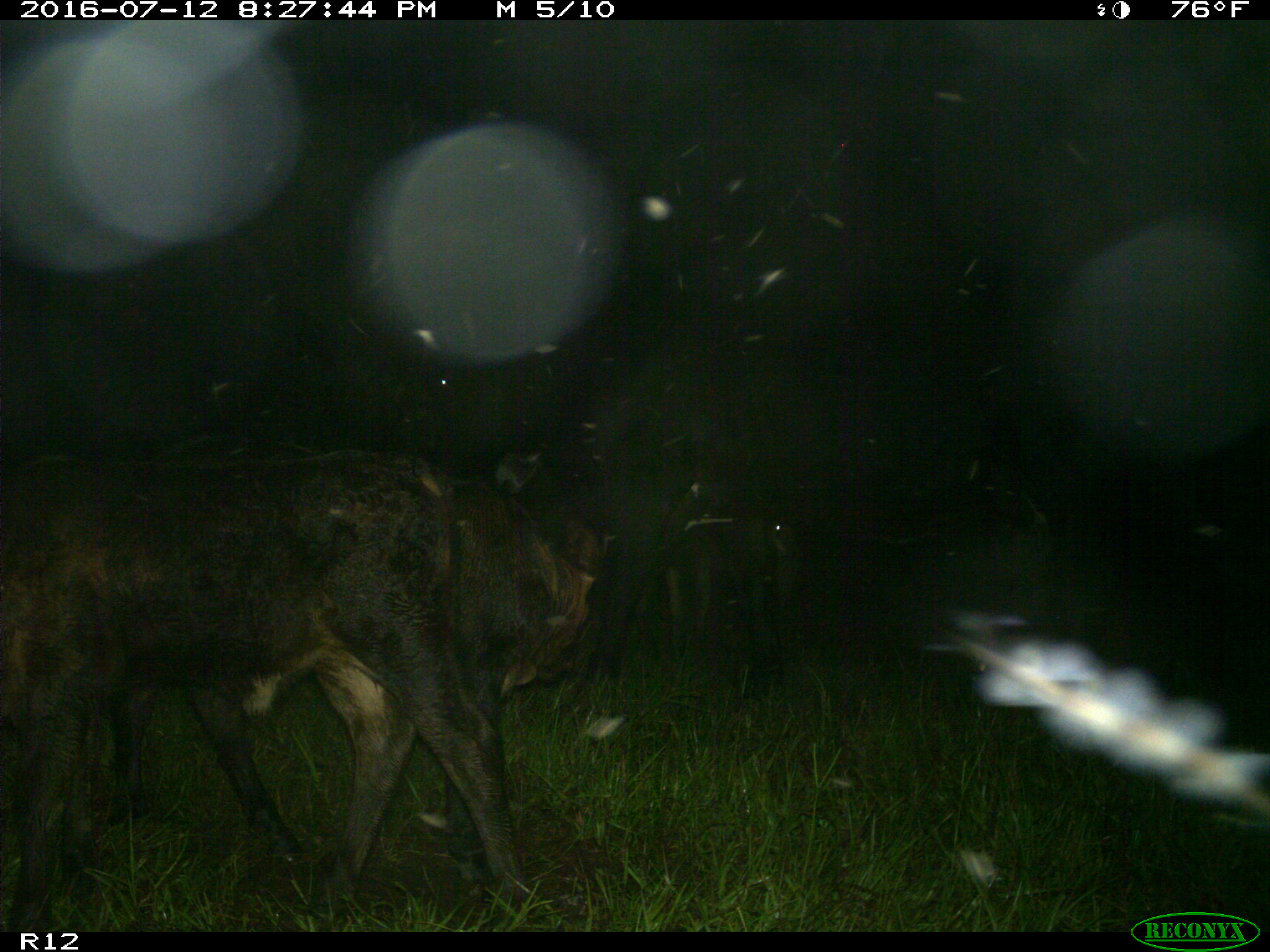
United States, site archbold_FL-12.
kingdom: Animalia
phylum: Chordata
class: Mammalia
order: Artiodactyla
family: Bovidae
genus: Bos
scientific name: Bos taurus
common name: domestic cow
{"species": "Bos taurus (domestic cow)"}